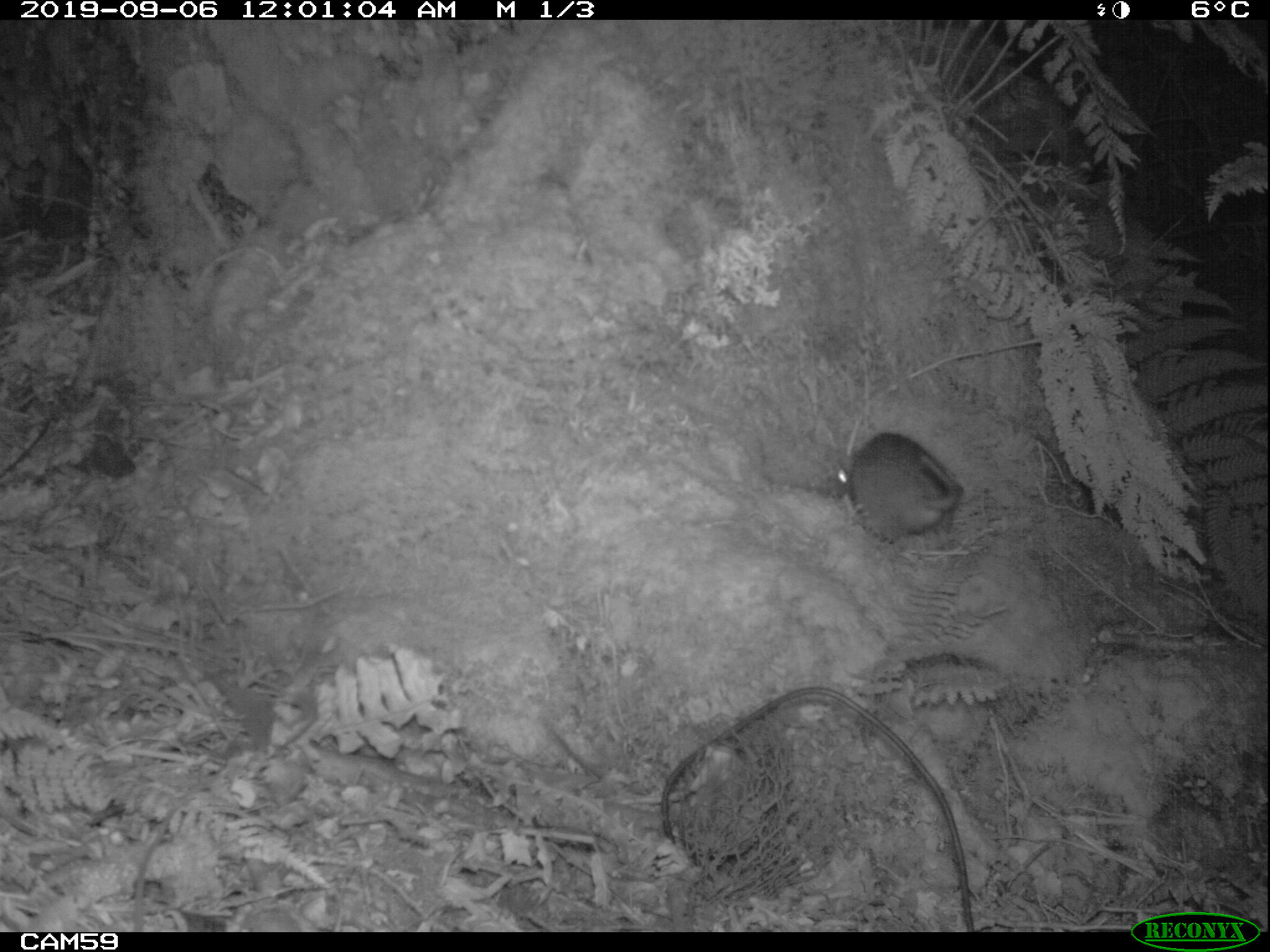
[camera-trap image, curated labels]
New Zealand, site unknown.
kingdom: Animalia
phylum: Chordata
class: Mammalia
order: Rodentia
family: Muridae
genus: Rattus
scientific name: Rattus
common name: rat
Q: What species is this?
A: Rat (Rattus).